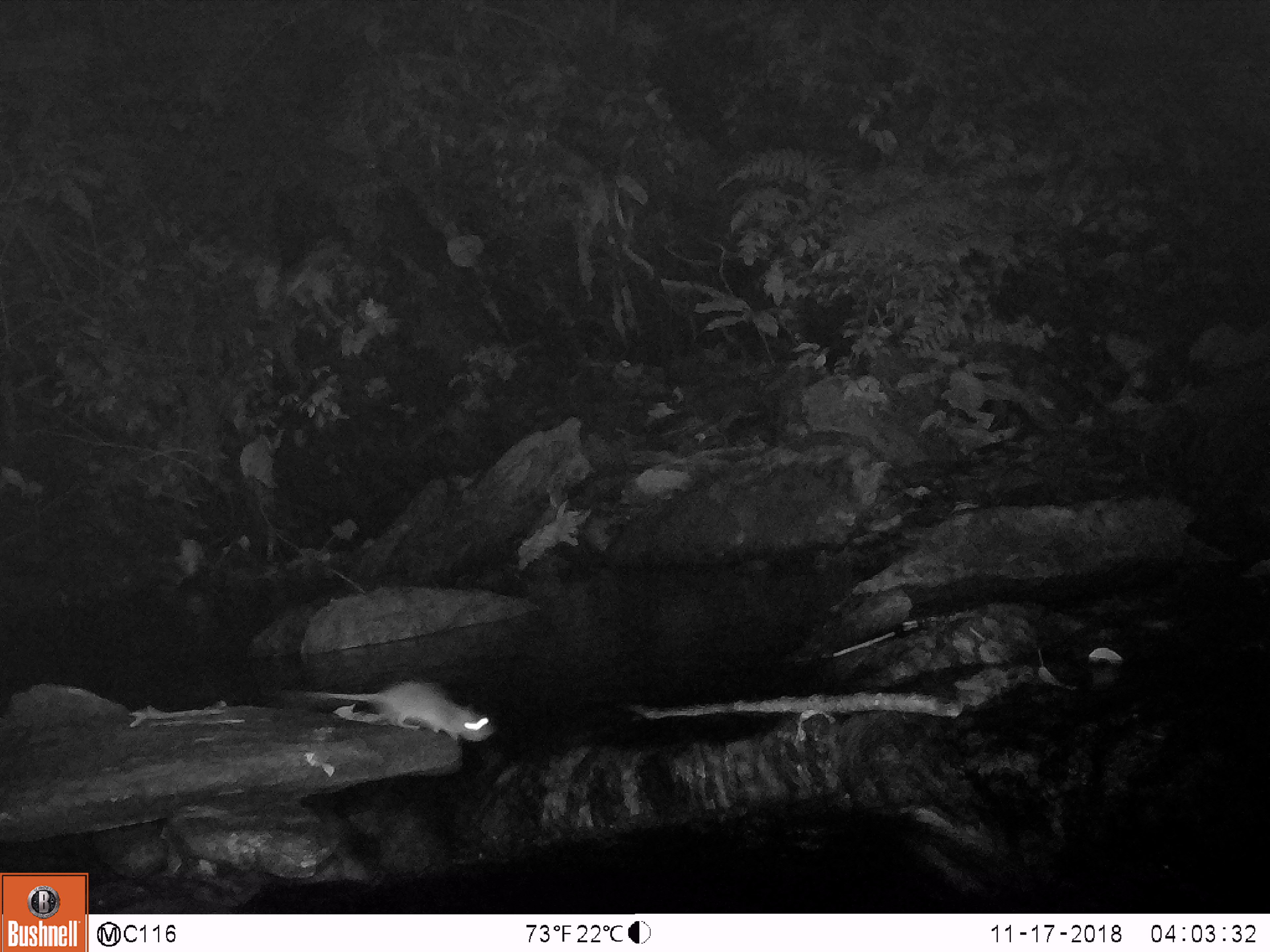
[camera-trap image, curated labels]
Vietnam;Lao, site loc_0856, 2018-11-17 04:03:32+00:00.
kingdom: Animalia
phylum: Chordata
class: Mammalia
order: Rodentia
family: Muridae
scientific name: Muridae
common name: old-world mice and rats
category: unidentified murid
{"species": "unidentified murid (old-world mice and rats) (Muridae)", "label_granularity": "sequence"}